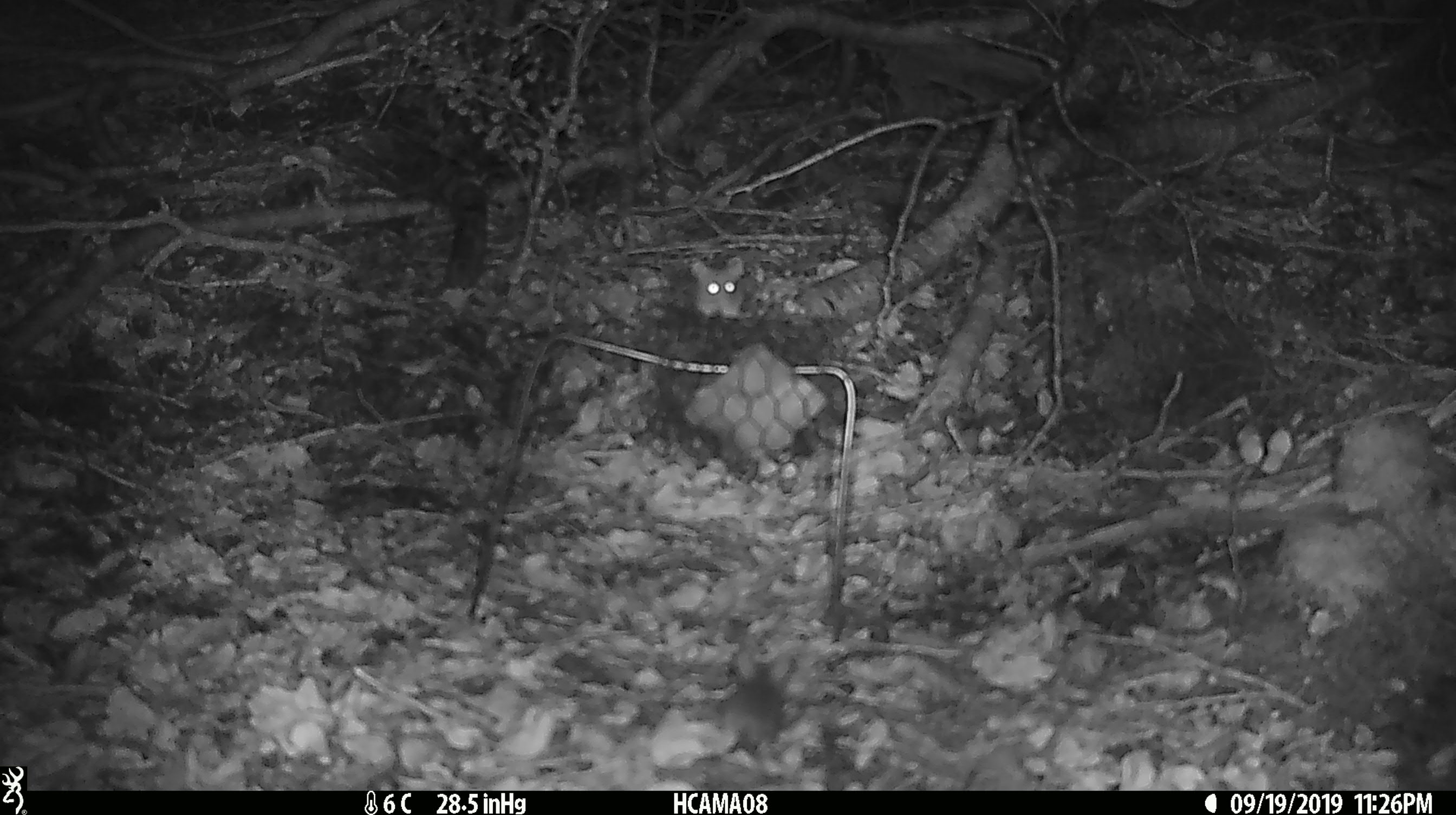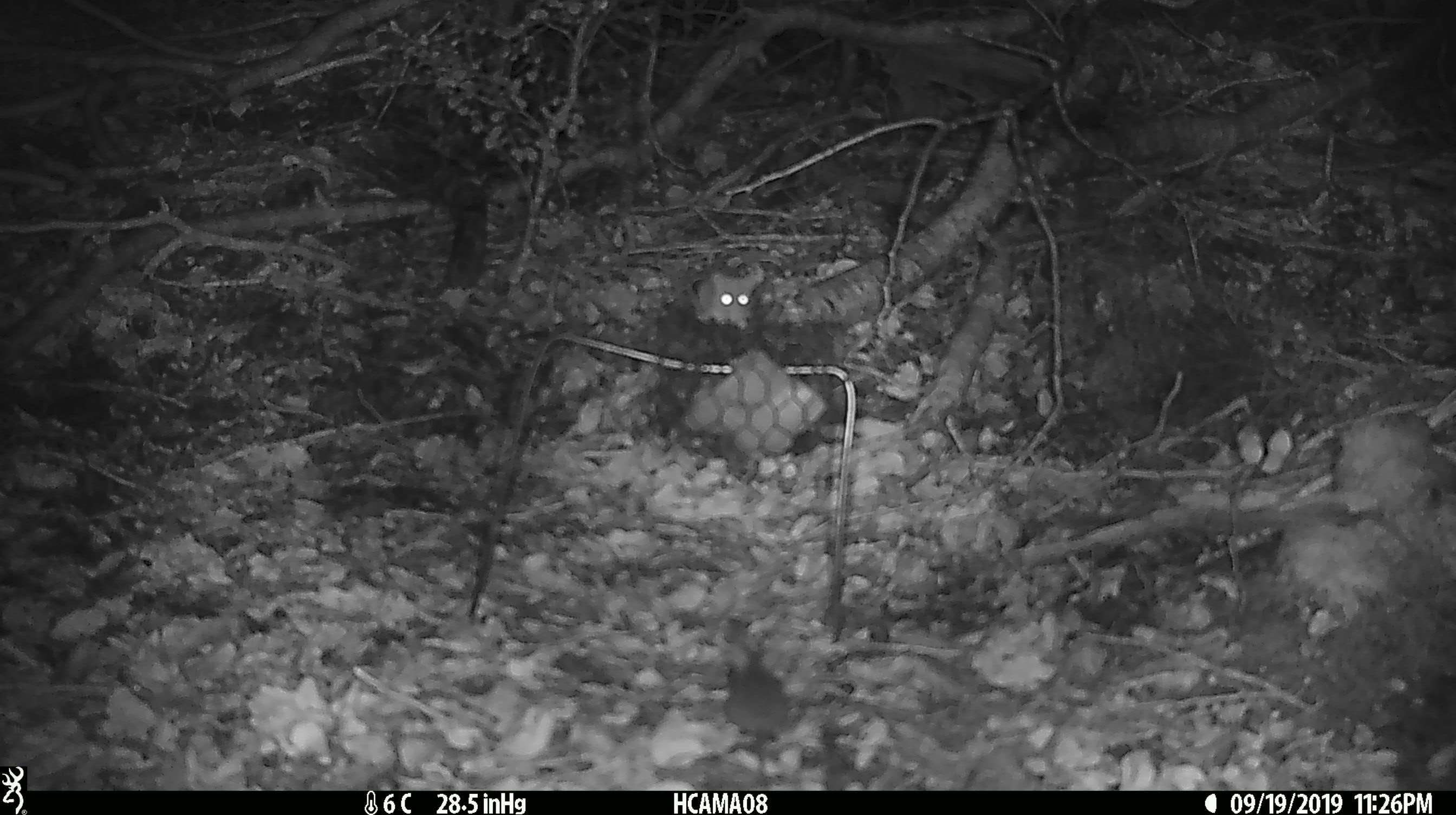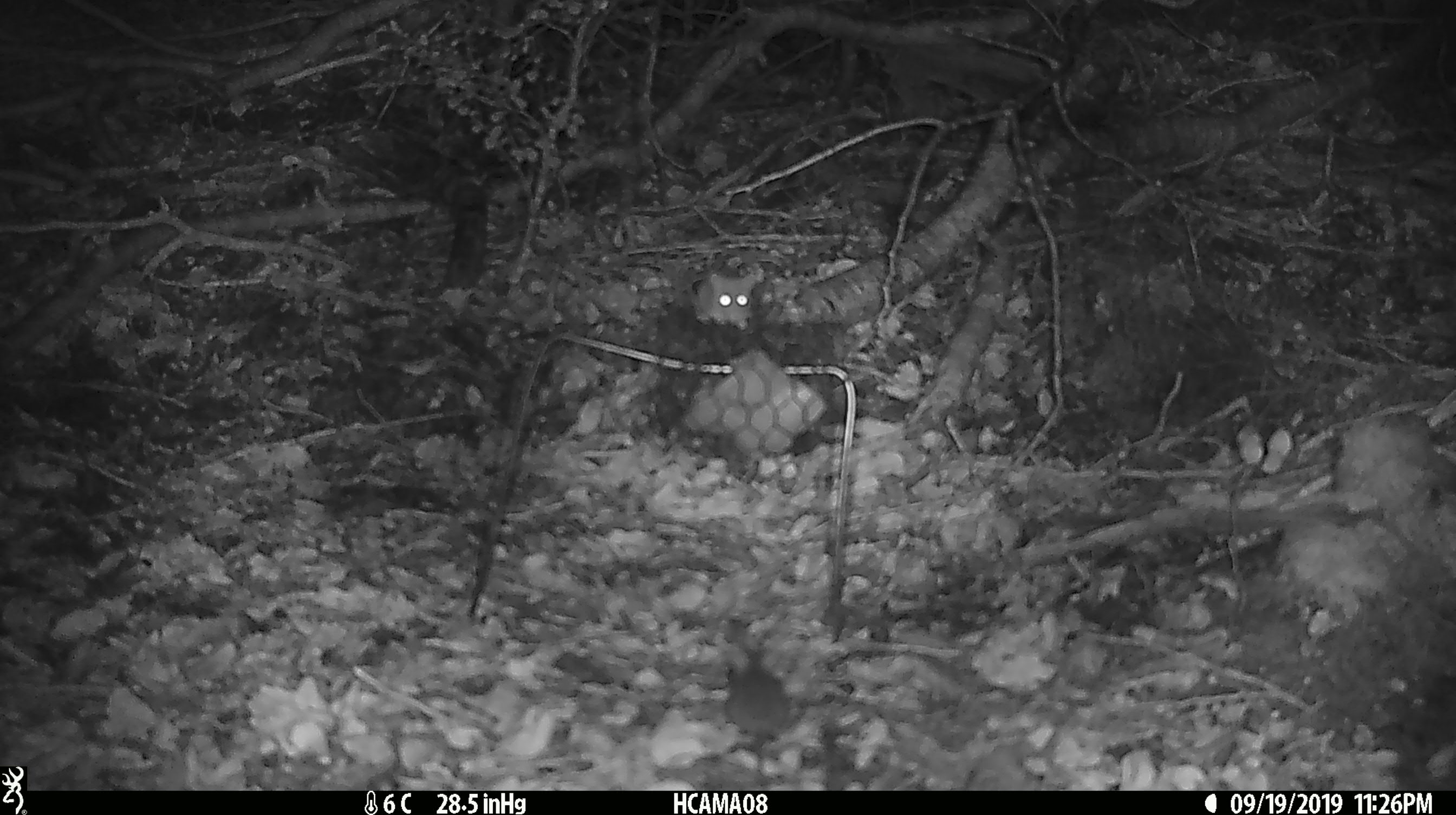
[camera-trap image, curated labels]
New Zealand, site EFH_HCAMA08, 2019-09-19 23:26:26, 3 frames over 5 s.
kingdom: Animalia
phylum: Chordata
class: Mammalia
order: Rodentia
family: Muridae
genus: Mus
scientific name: Mus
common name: mouse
Mouse (Mus).